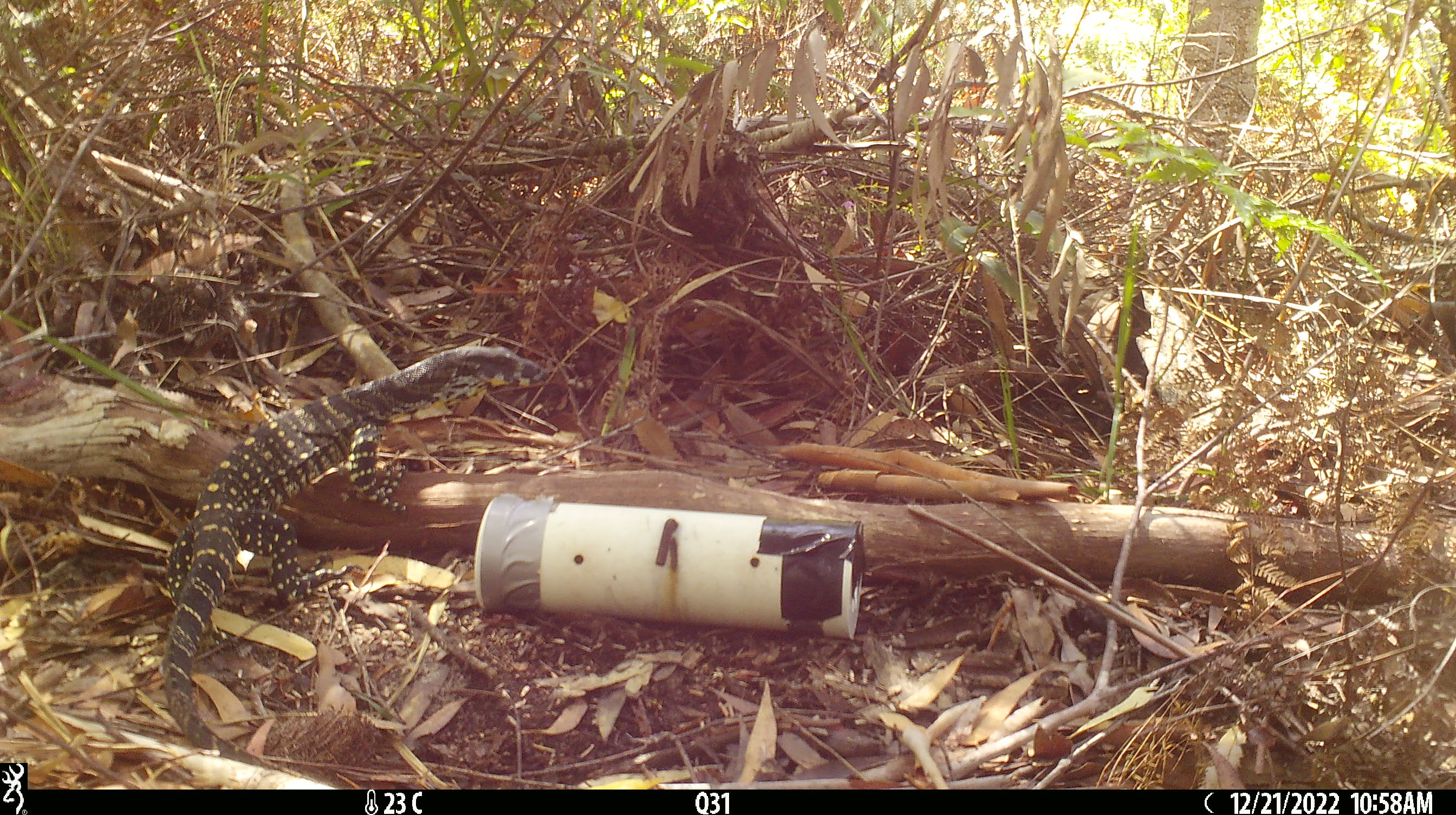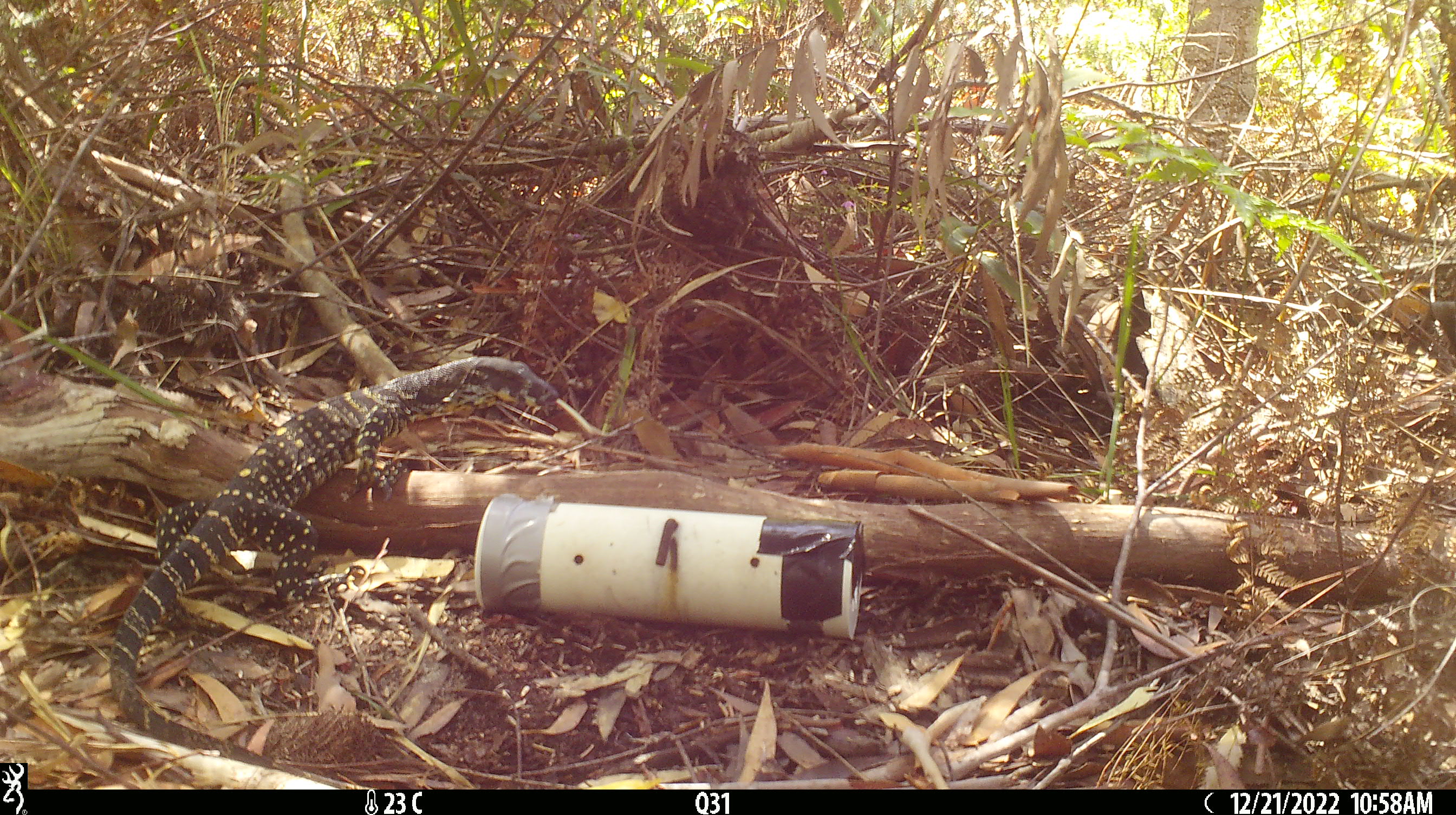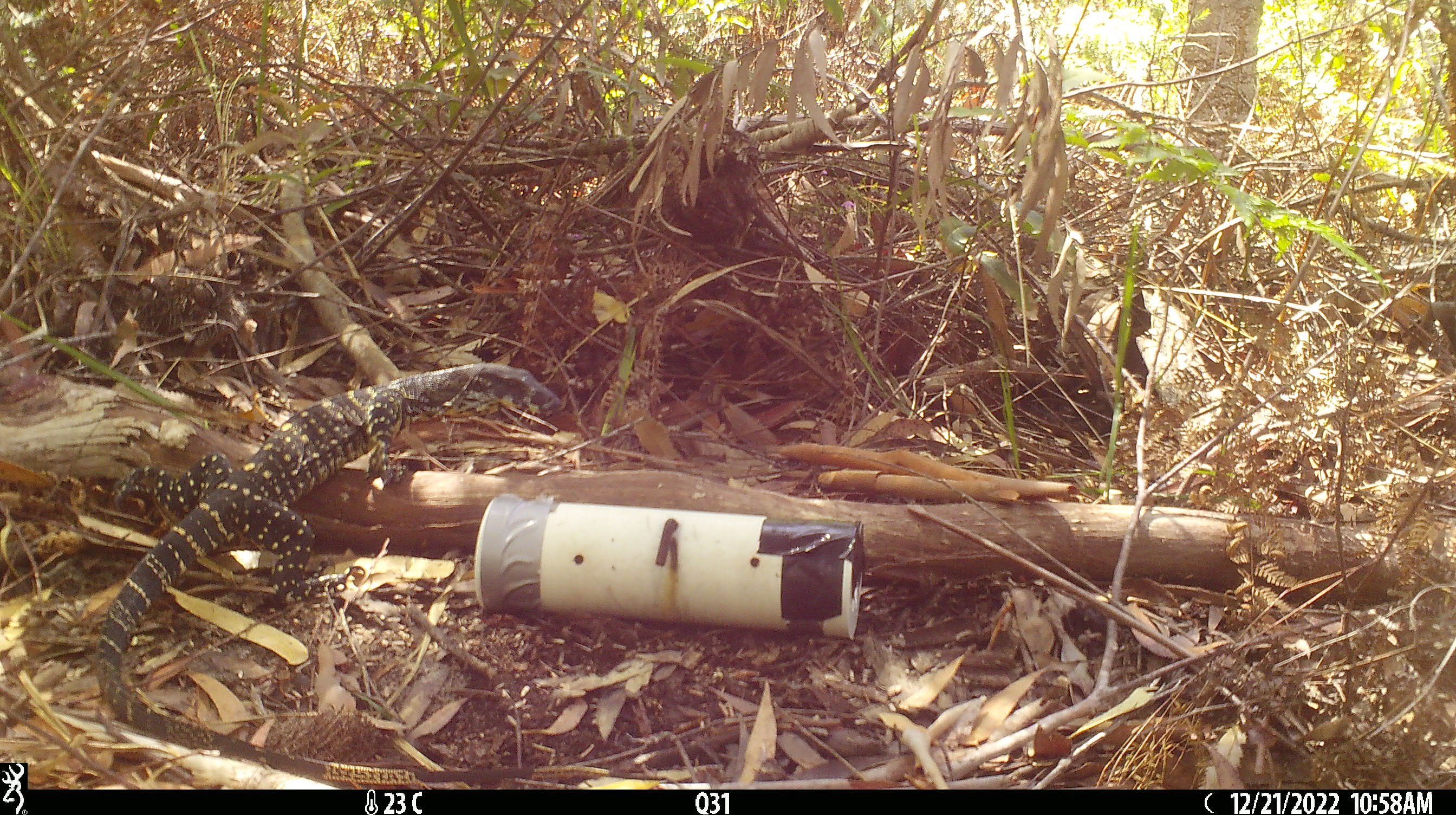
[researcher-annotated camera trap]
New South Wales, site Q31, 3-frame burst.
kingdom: Animalia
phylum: Chordata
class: Reptilia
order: Squamata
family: Varanidae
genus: Varanus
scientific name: Varanus varius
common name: lace monitor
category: goanna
Goanna (lace monitor) (Varanus varius).